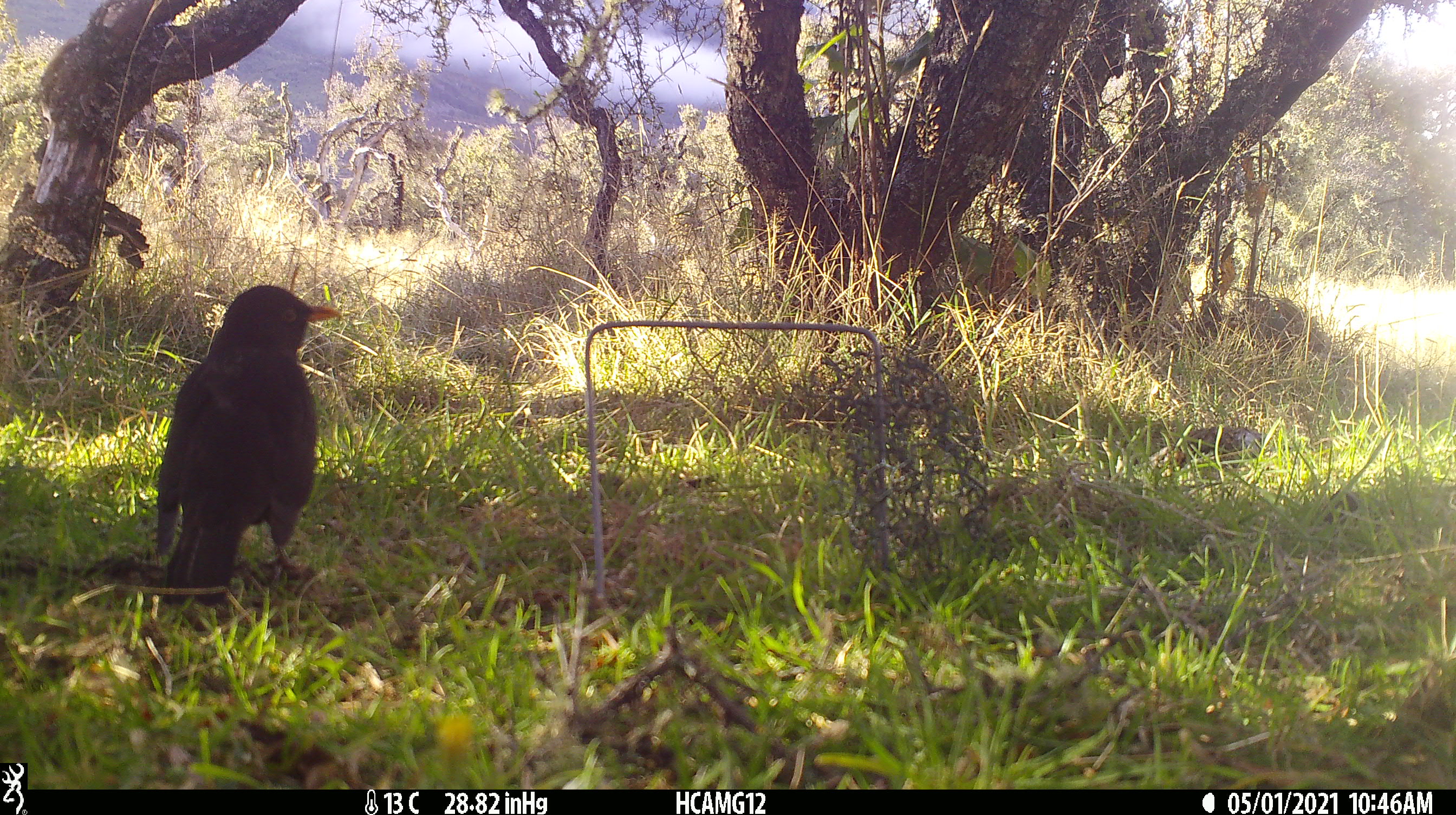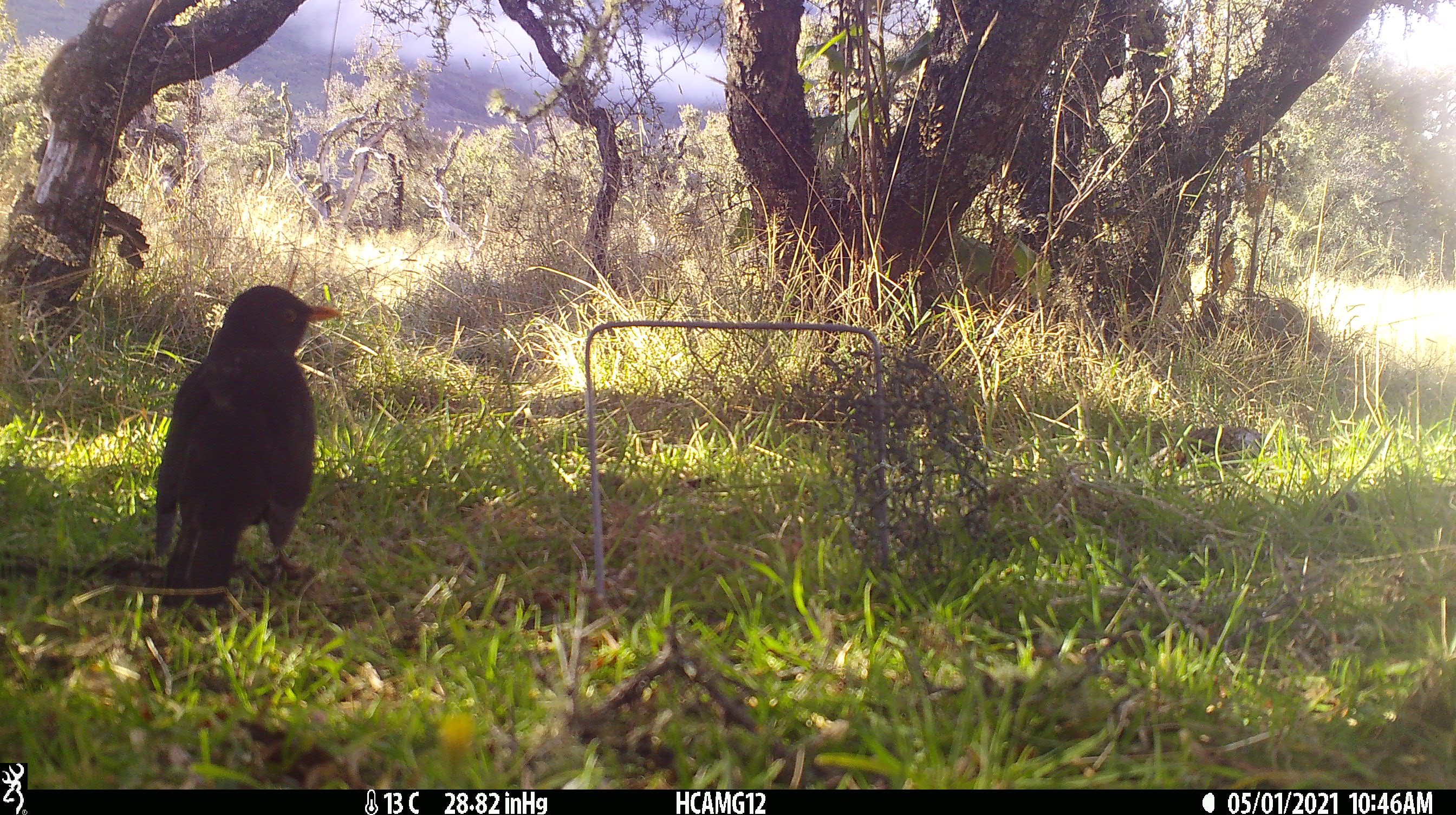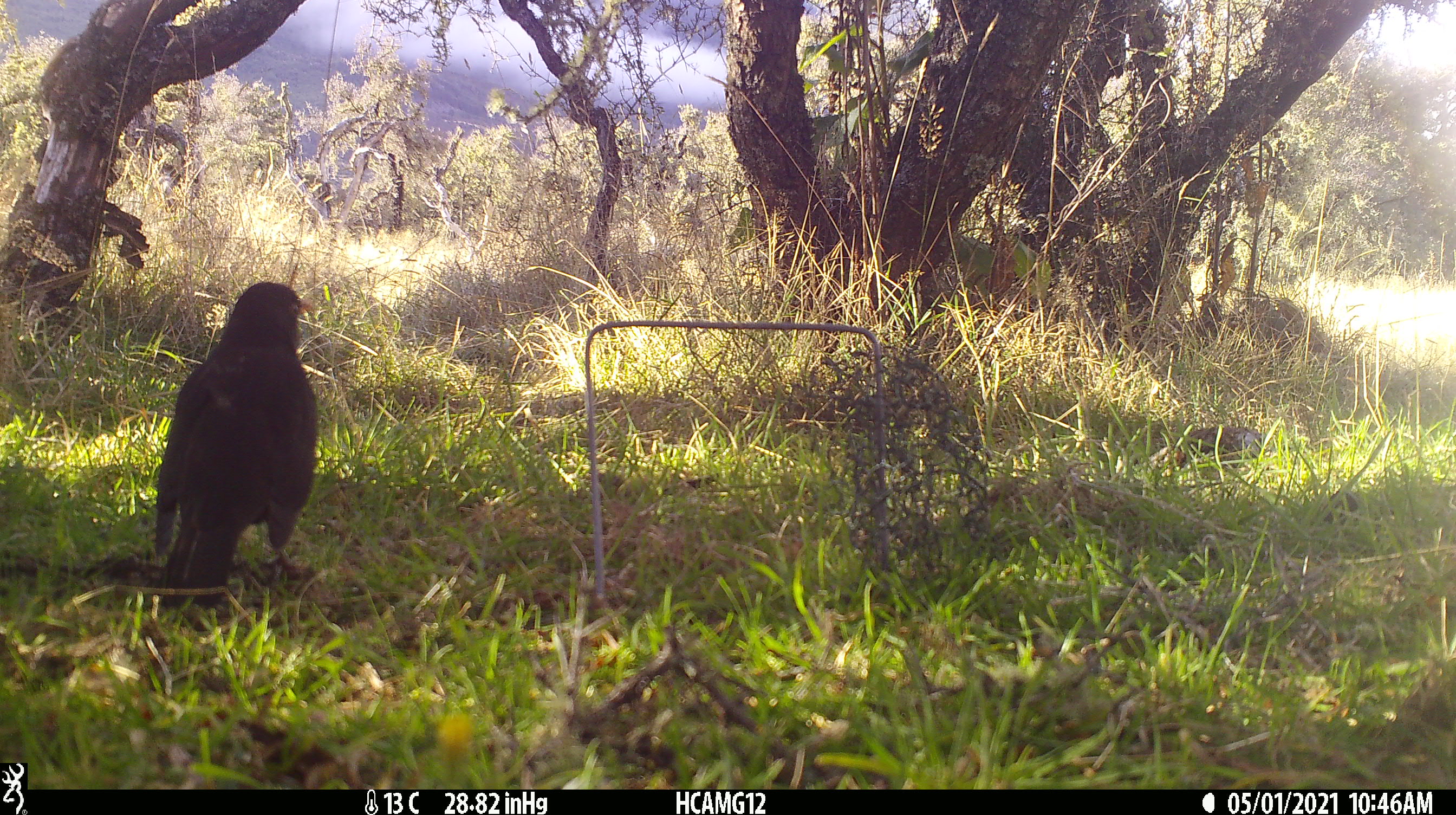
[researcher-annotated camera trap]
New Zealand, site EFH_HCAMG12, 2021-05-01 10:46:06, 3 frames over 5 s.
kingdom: Animalia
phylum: Chordata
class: Aves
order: Passeriformes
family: Turdidae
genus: Turdus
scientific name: Turdus merula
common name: eurasian blackbird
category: blackbird